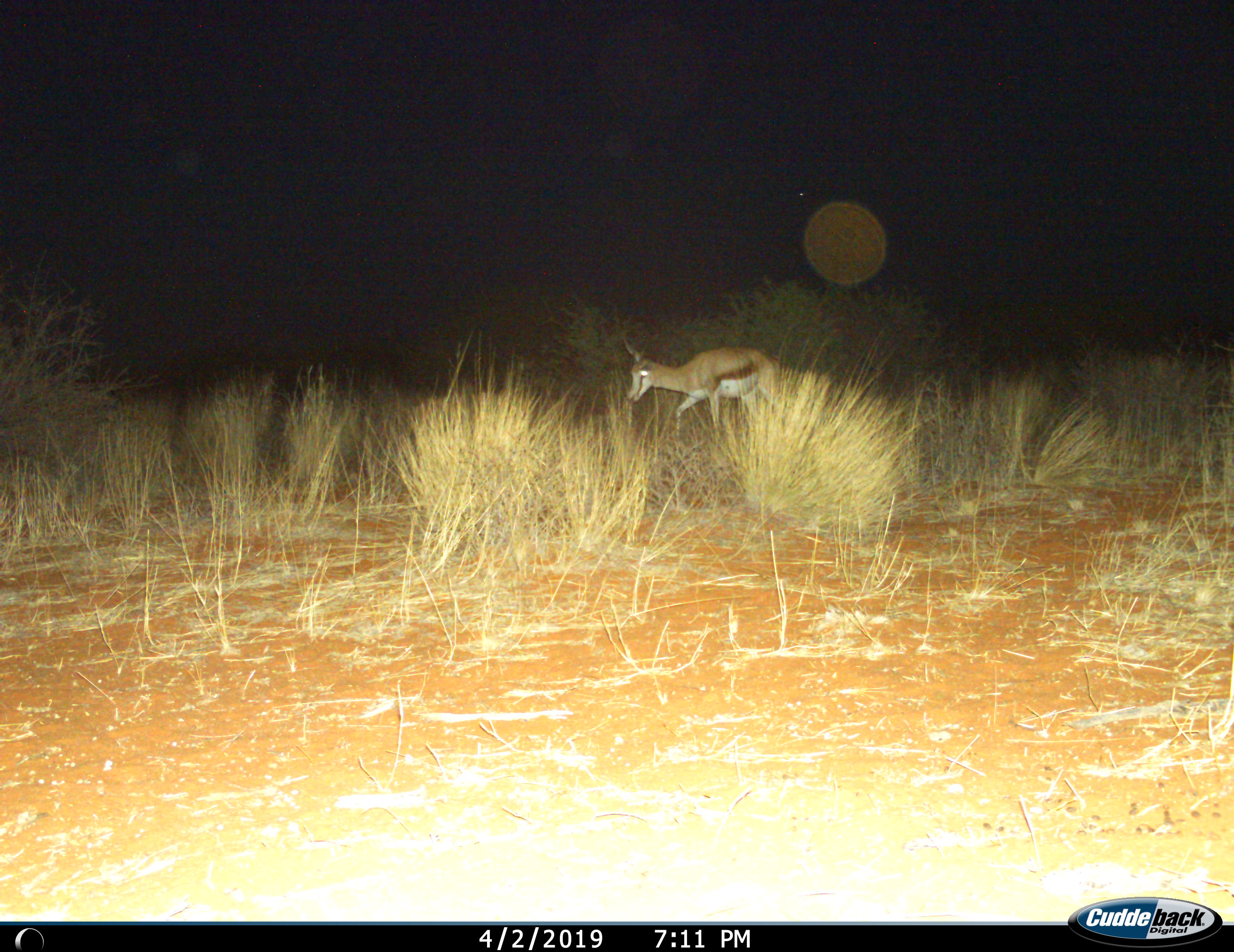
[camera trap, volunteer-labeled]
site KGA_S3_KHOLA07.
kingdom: Animalia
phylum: Chordata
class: Mammalia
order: Artiodactyla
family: Bovidae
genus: Antidorcas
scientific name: Antidorcas marsupialis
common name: springbok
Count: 1.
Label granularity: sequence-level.